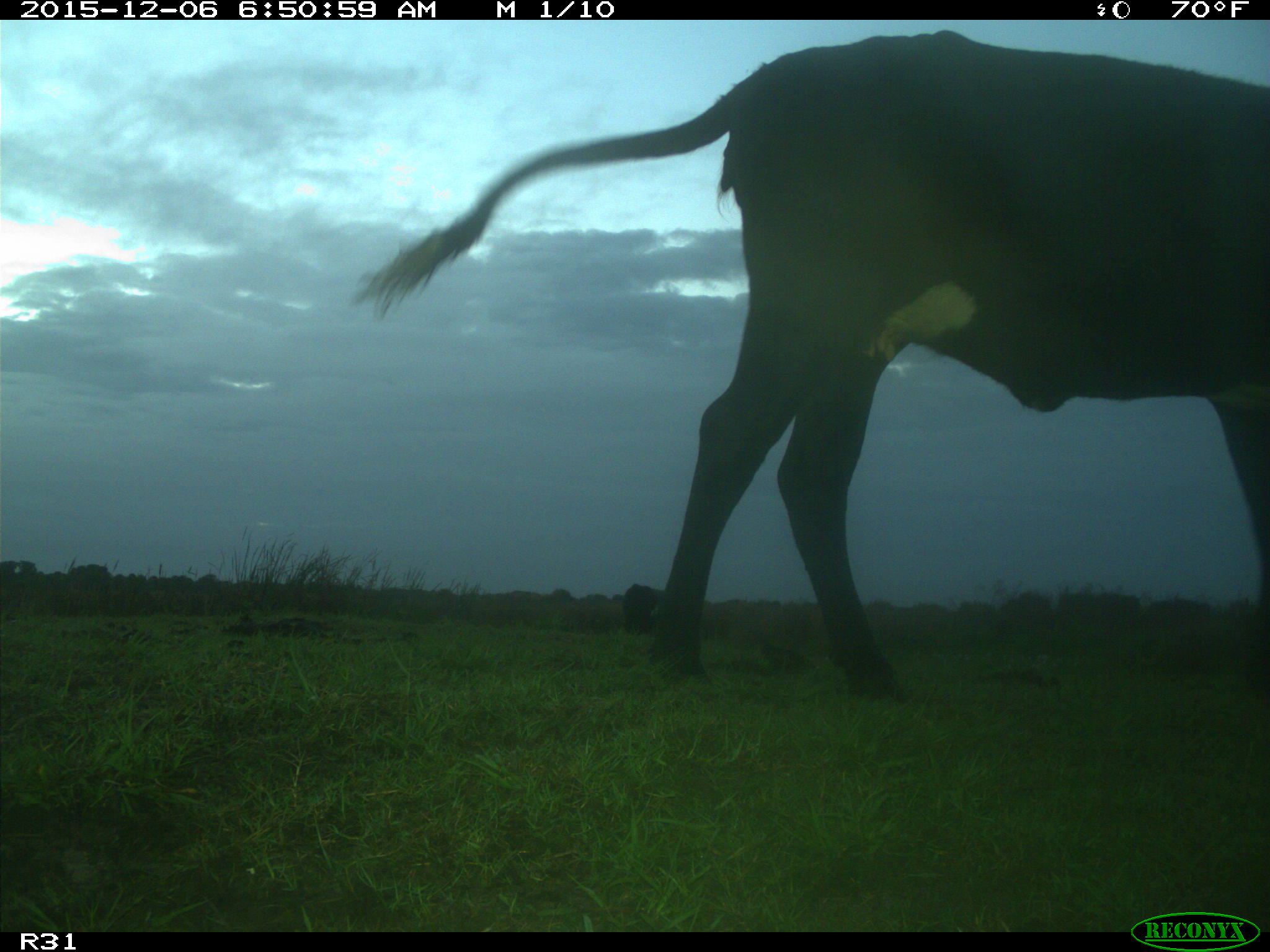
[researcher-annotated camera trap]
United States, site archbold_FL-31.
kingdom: Animalia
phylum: Chordata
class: Mammalia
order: Artiodactyla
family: Bovidae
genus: Bos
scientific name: Bos taurus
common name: domestic cow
Bos taurus (domestic cow).